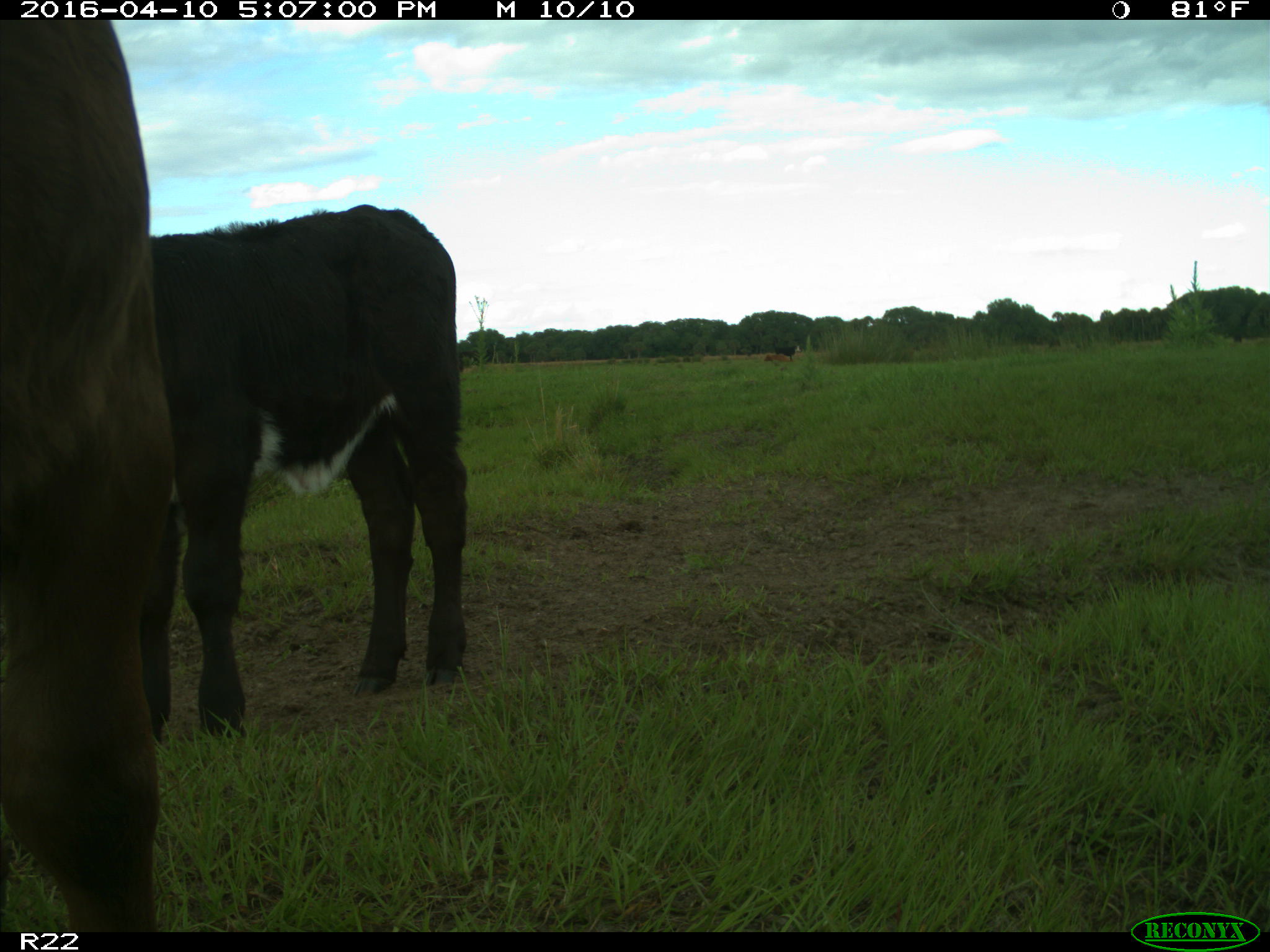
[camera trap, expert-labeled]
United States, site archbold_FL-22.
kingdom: Animalia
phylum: Chordata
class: Mammalia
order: Artiodactyla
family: Bovidae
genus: Bos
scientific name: Bos taurus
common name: domestic cow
Bos taurus (domestic cow).